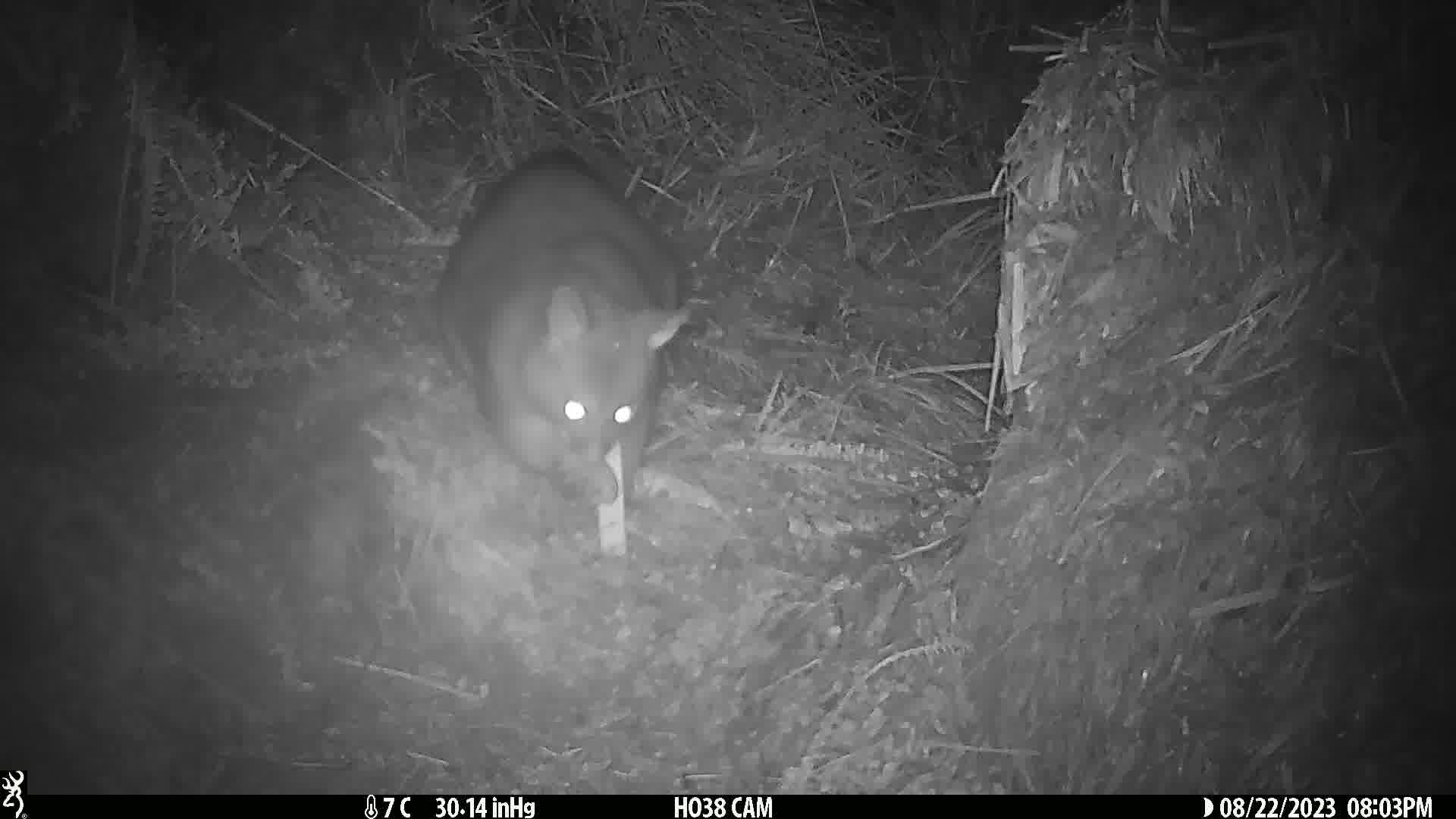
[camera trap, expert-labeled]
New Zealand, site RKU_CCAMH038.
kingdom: Animalia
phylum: Chordata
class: Mammalia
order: Diprotodontia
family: Phalangeridae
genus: Trichosurus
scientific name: Trichosurus vulpecula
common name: common brushtail possum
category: possum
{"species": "possum (common brushtail possum) (Trichosurus vulpecula)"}